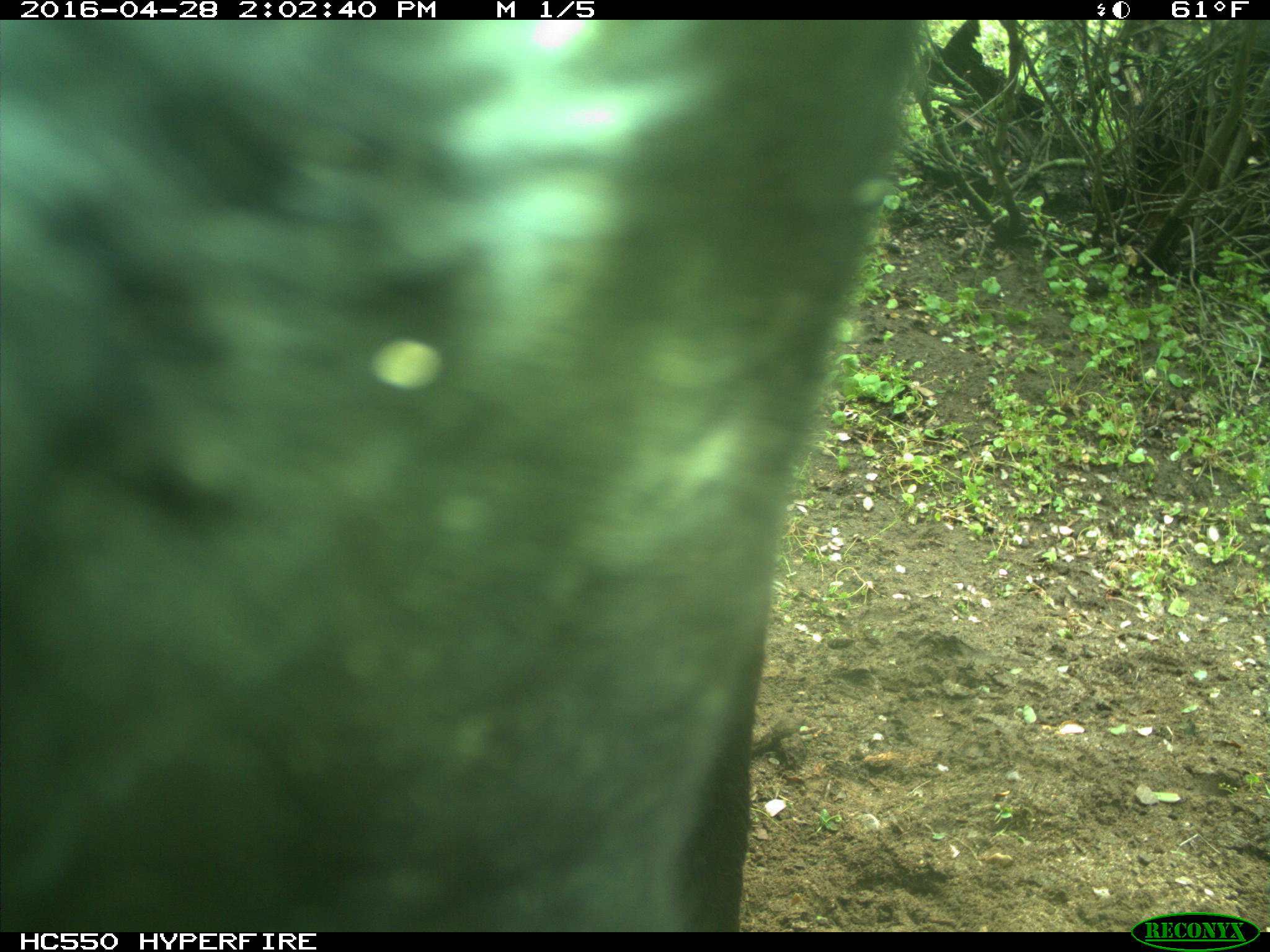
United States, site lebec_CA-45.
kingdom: Animalia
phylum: Chordata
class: Mammalia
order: Artiodactyla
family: Bovidae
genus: Bos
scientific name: Bos taurus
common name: domestic cow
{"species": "Bos taurus (domestic cow)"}